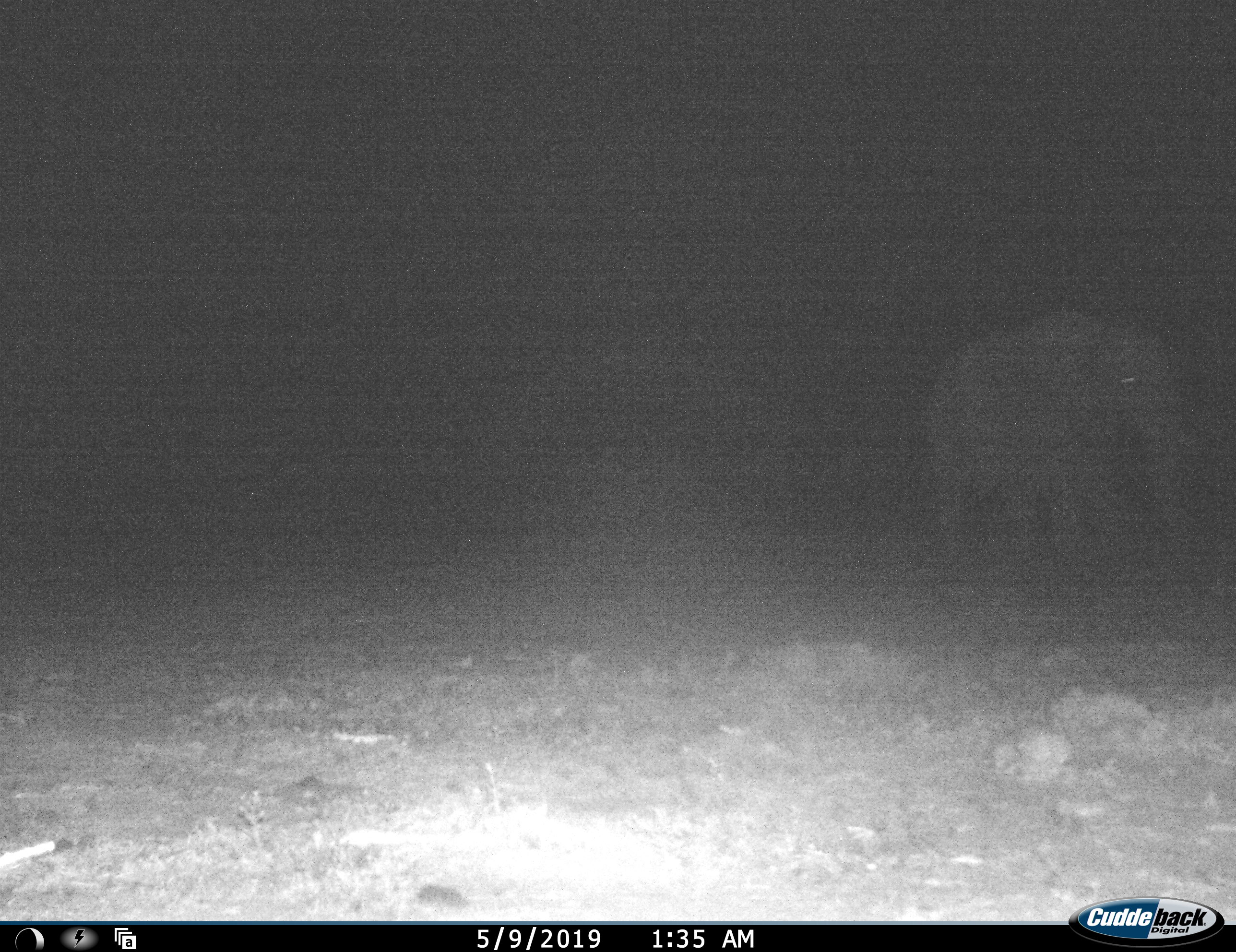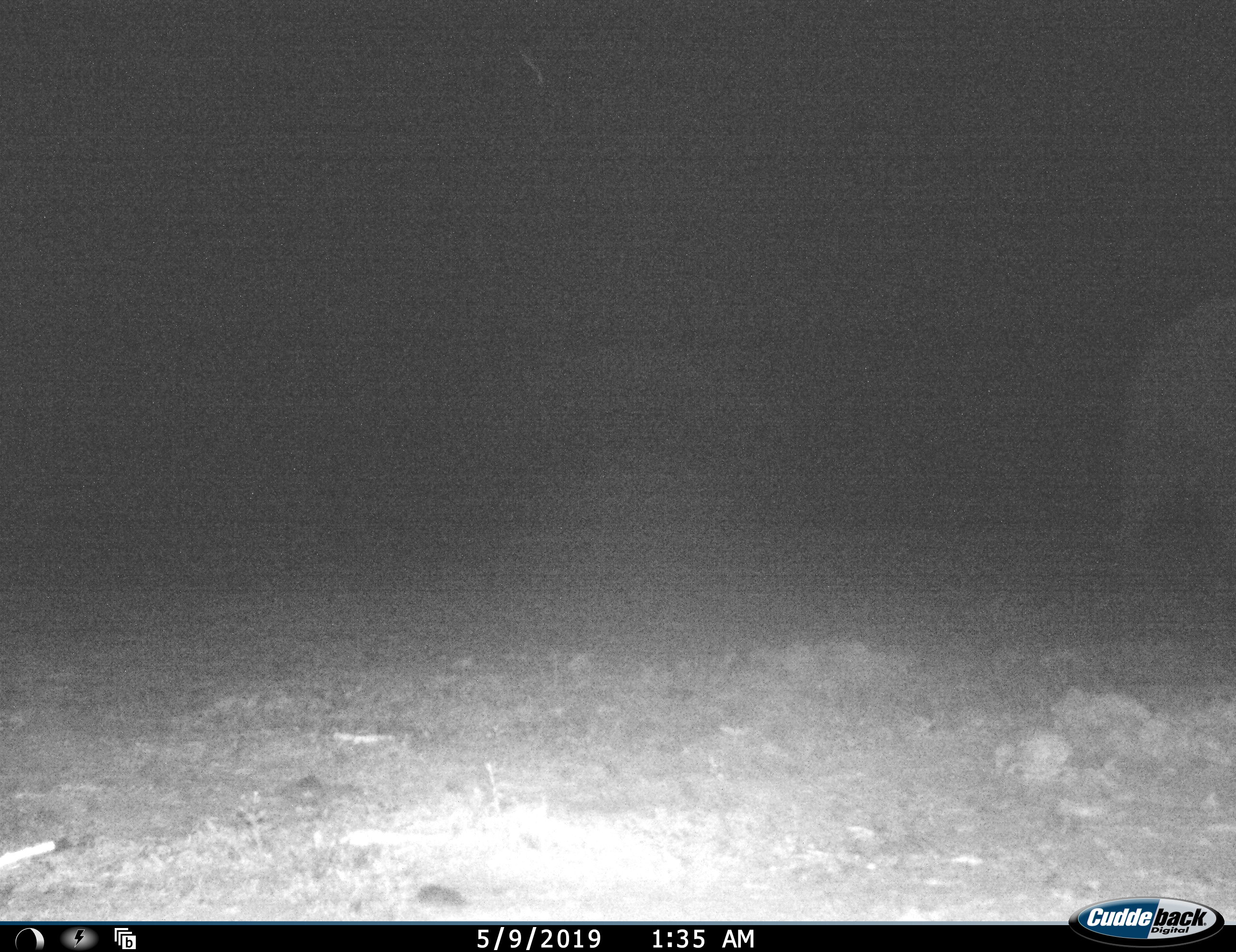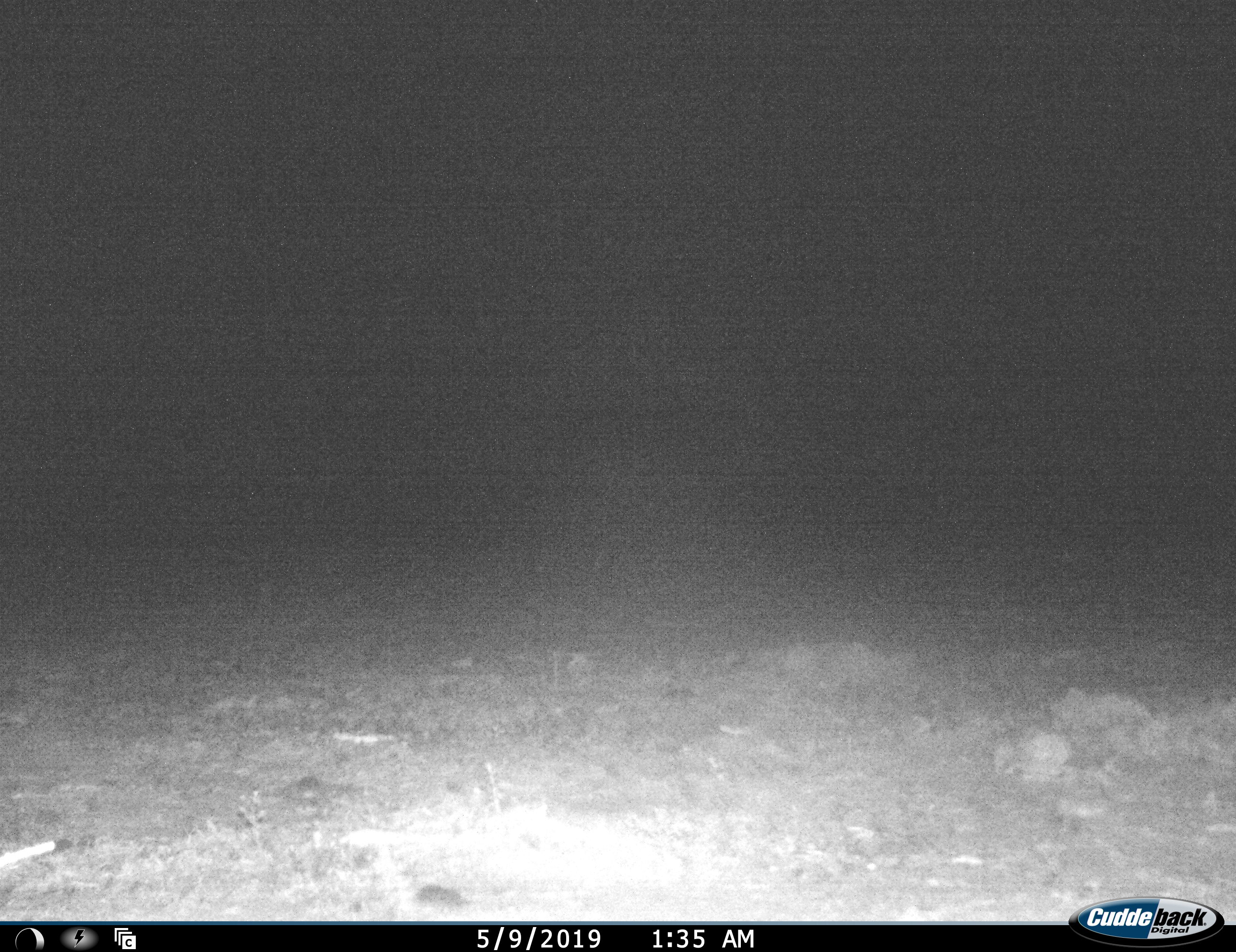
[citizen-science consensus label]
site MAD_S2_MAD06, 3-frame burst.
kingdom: Animalia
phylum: Chordata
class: Mammalia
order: Proboscidea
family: Elephantidae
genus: Loxodonta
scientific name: Loxodonta africana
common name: african bush elephant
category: elephant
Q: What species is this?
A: Elephant (african bush elephant) (Loxodonta africana).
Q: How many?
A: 1.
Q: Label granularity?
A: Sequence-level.